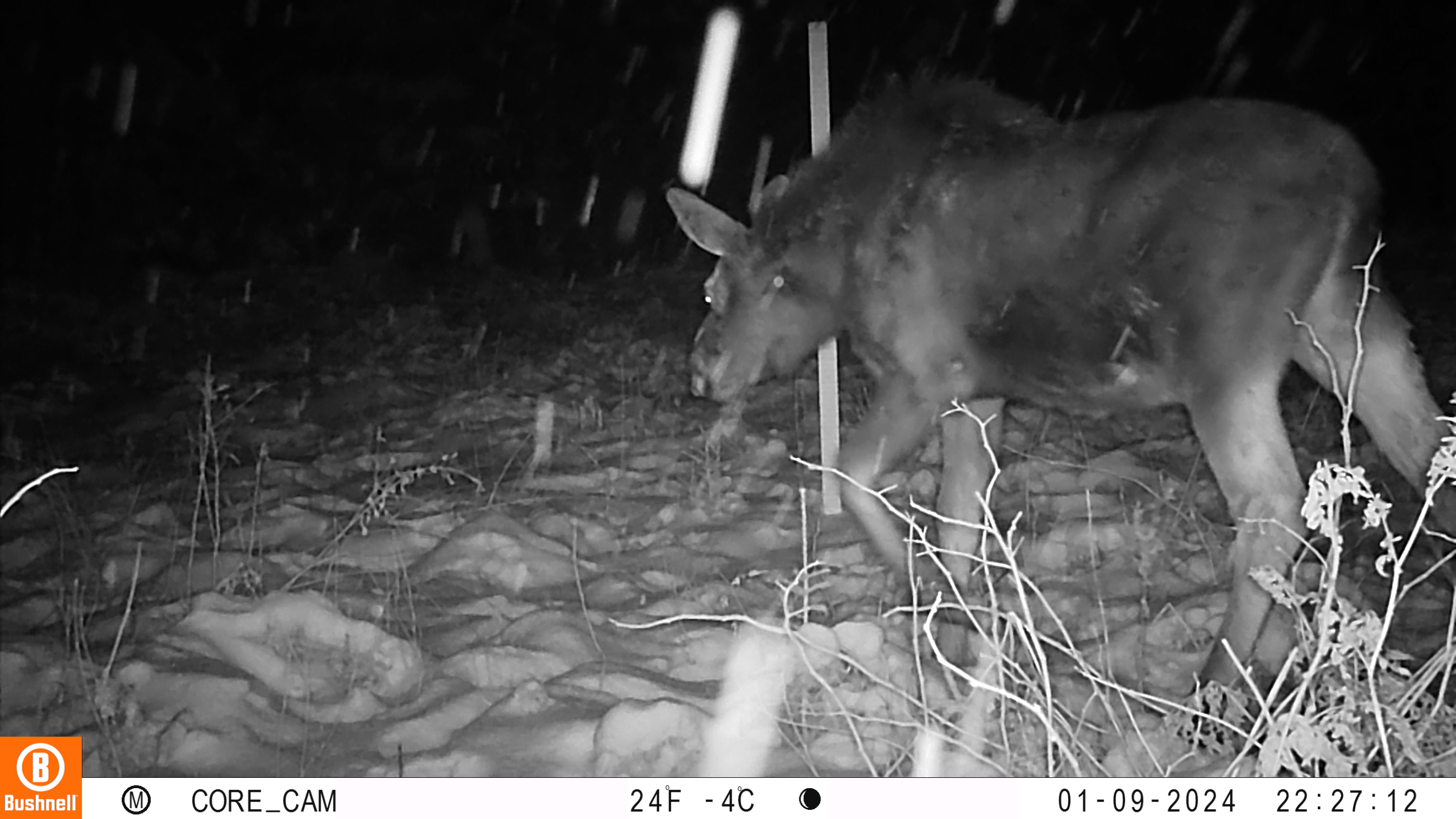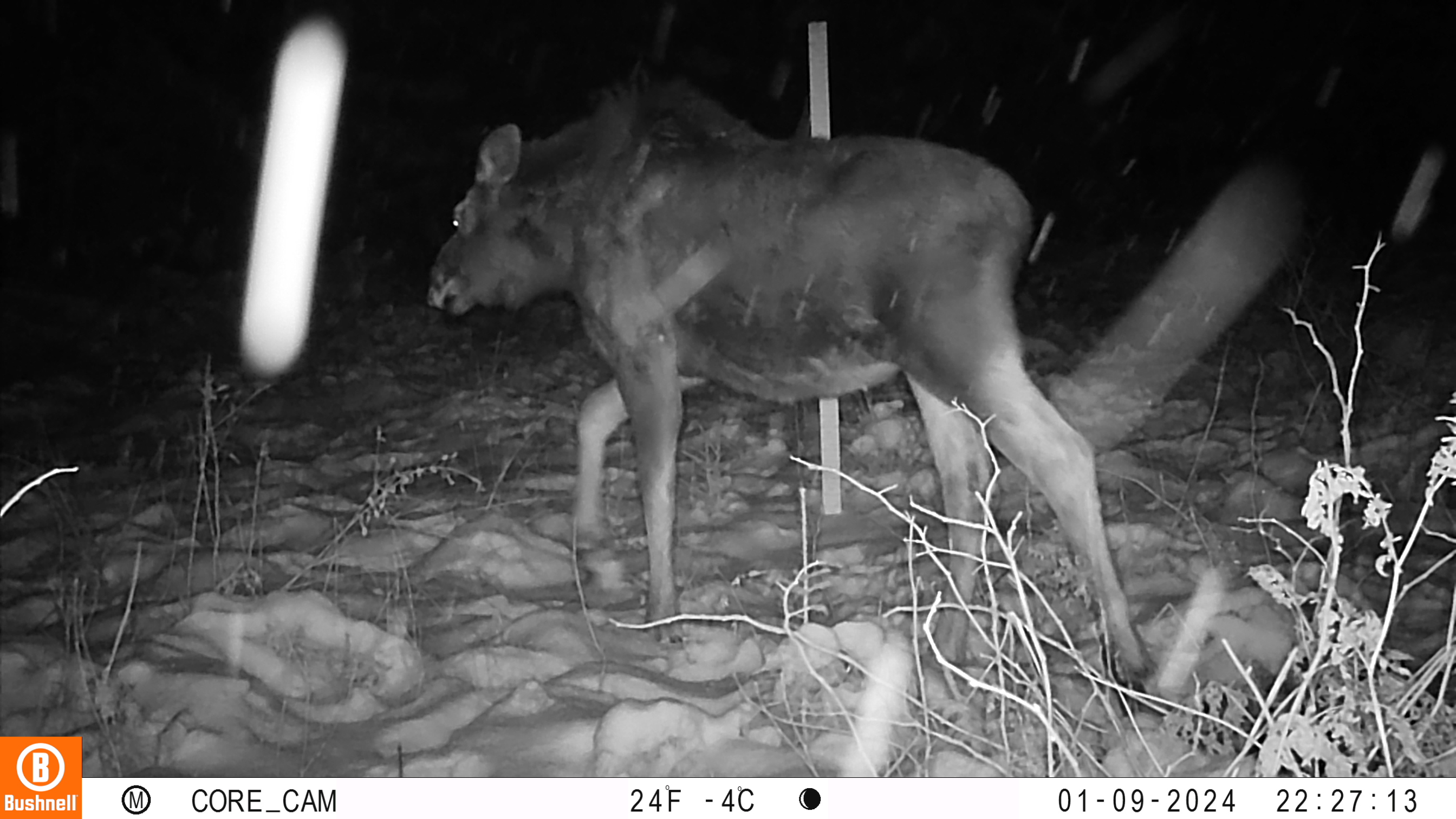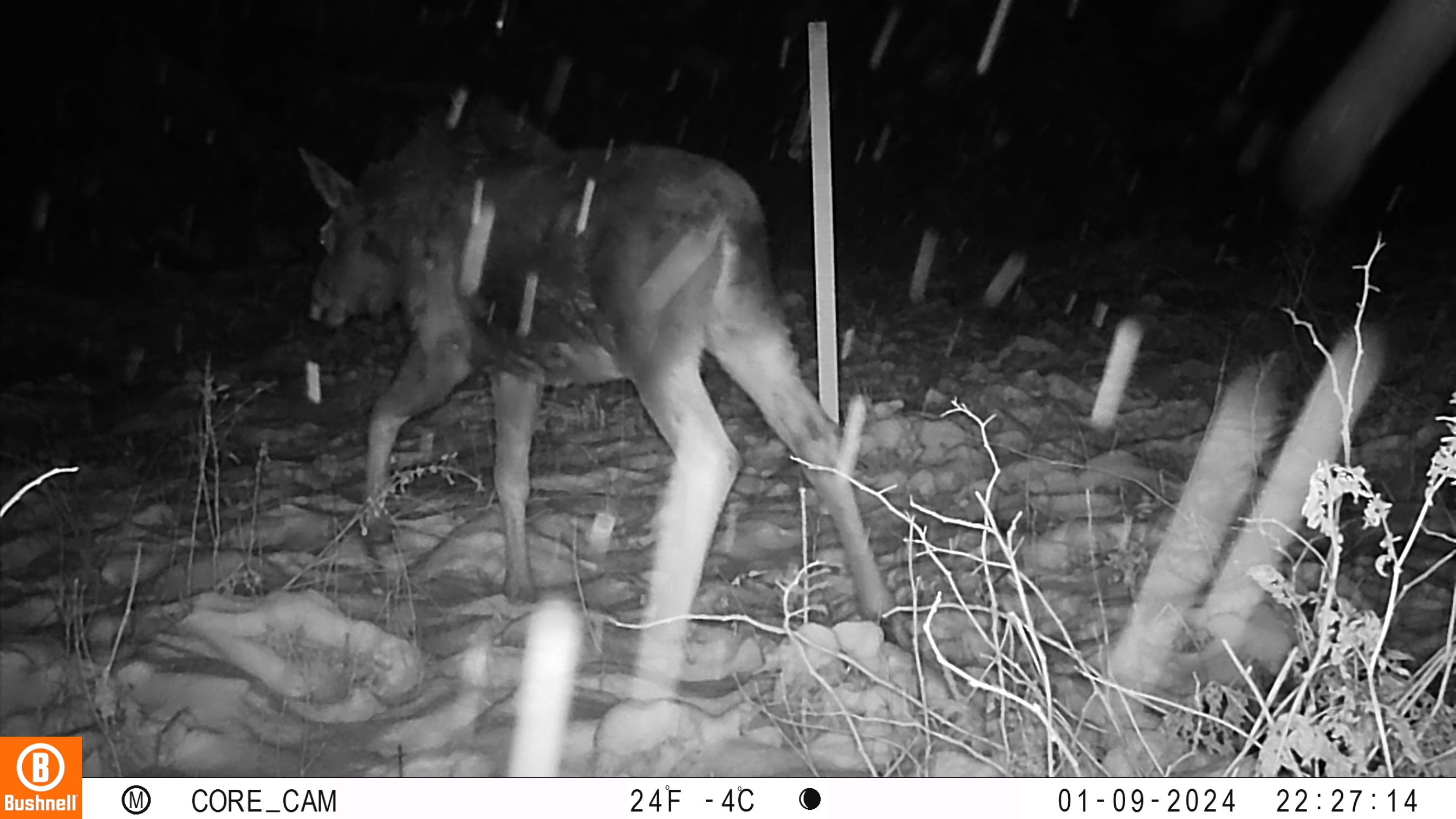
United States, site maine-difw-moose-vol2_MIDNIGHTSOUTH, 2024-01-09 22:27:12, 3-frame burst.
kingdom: Animalia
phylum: Chordata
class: Mammalia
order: Artiodactyla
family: Cervidae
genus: Alces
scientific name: Alces alces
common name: moose